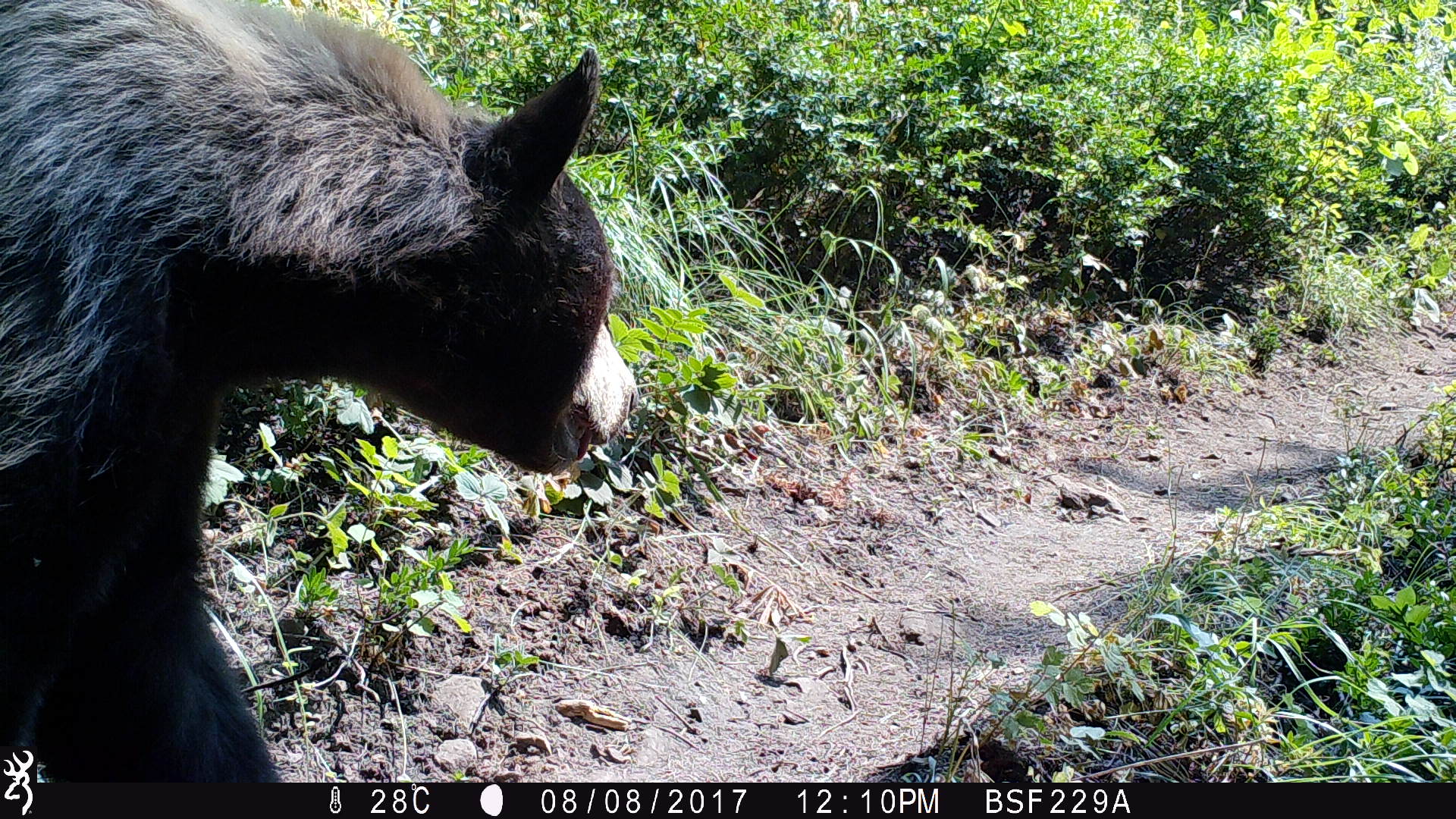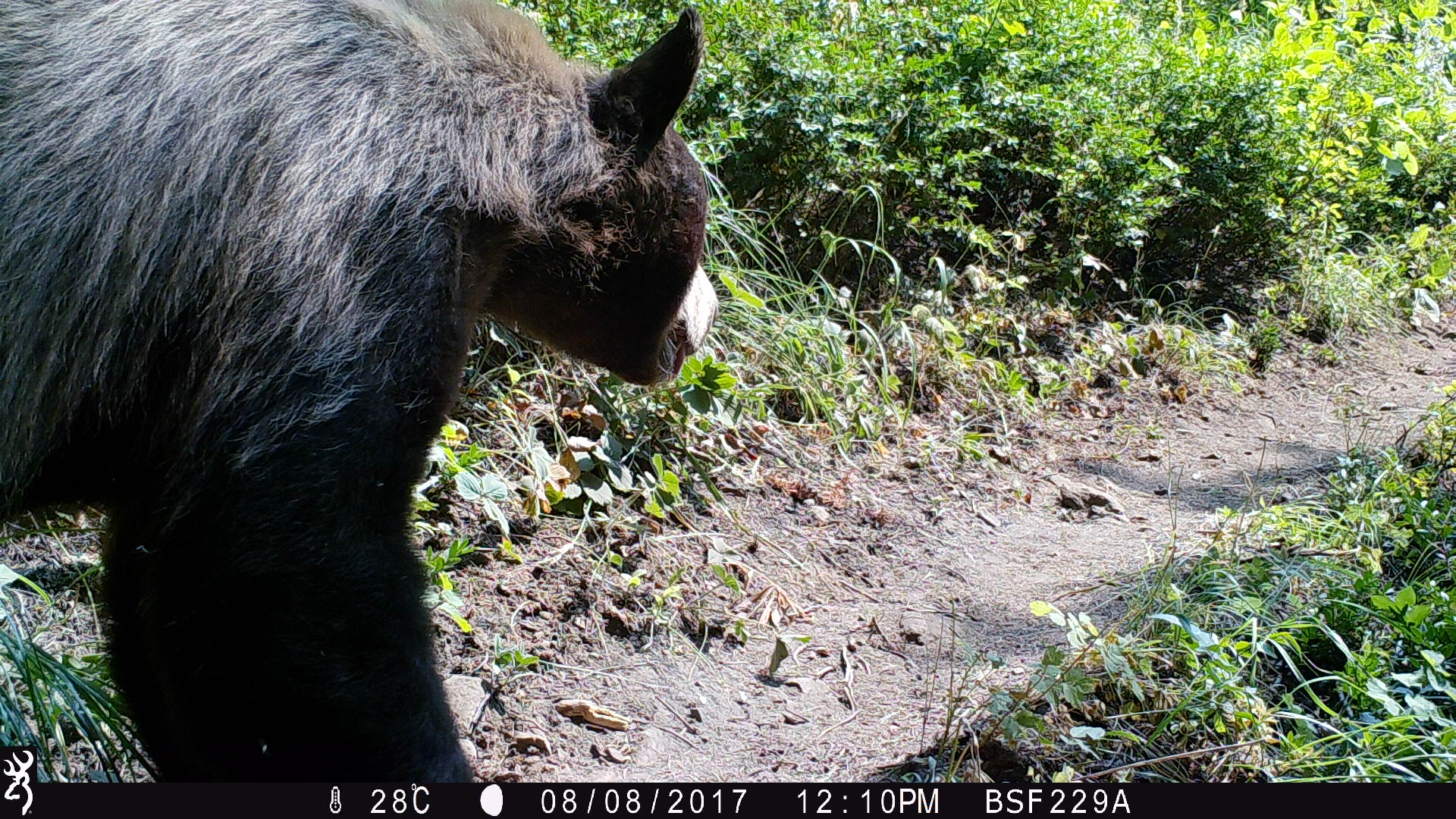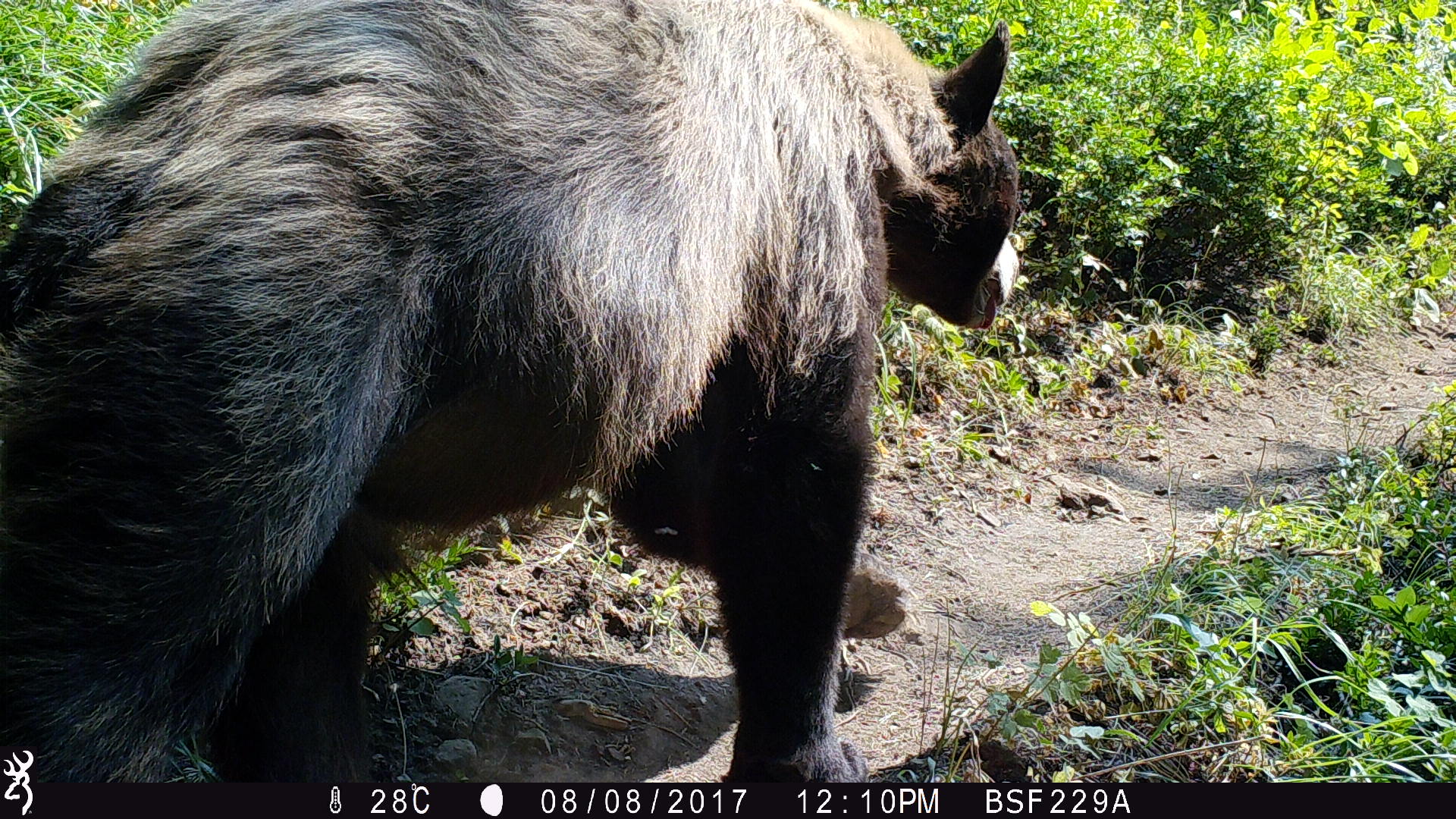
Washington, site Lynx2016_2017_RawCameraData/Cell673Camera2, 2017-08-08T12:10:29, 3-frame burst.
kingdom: Animalia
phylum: Chordata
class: Mammalia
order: Carnivora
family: Ursidae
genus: Ursus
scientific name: Ursus americanus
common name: american black bear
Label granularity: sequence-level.